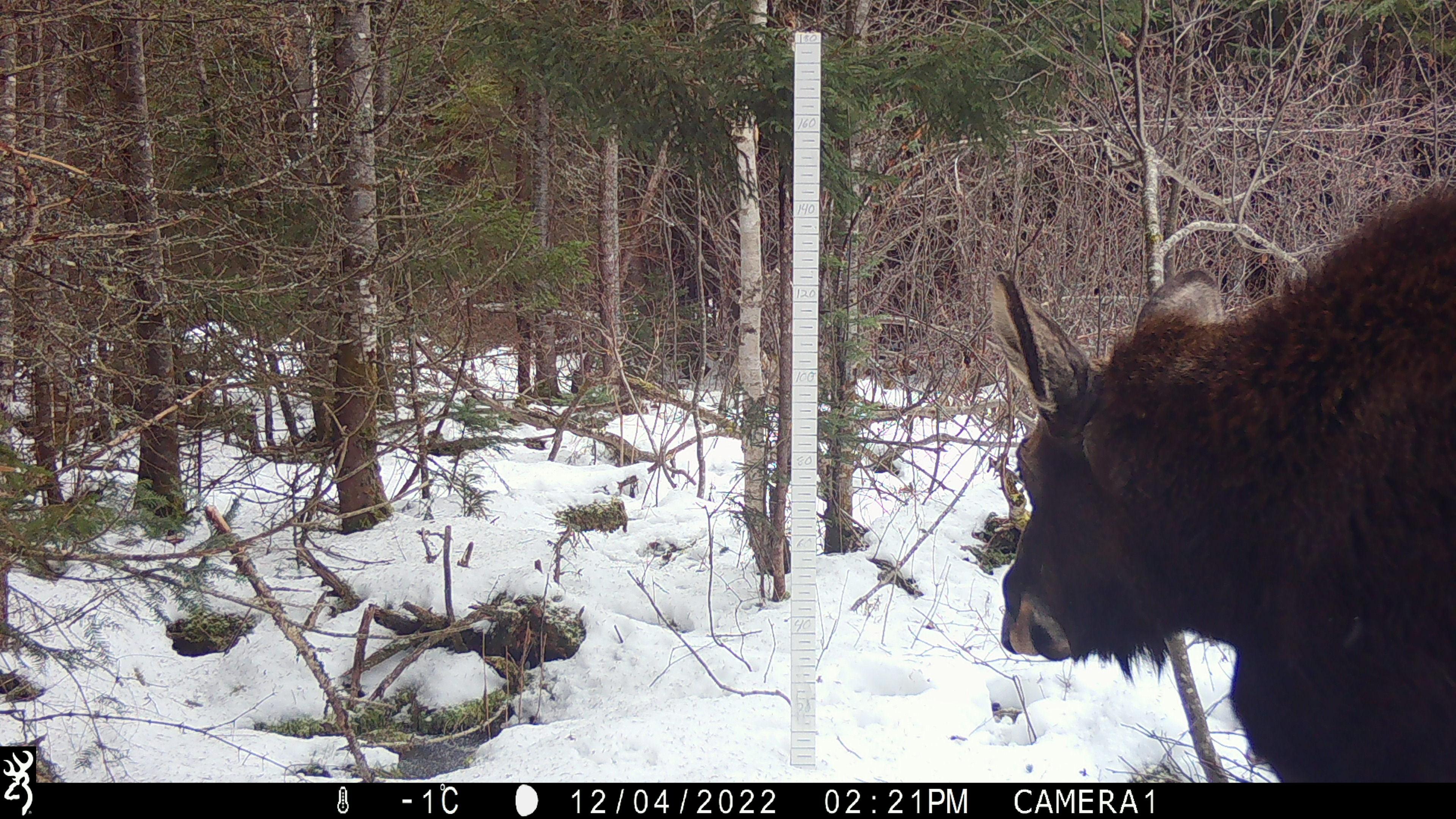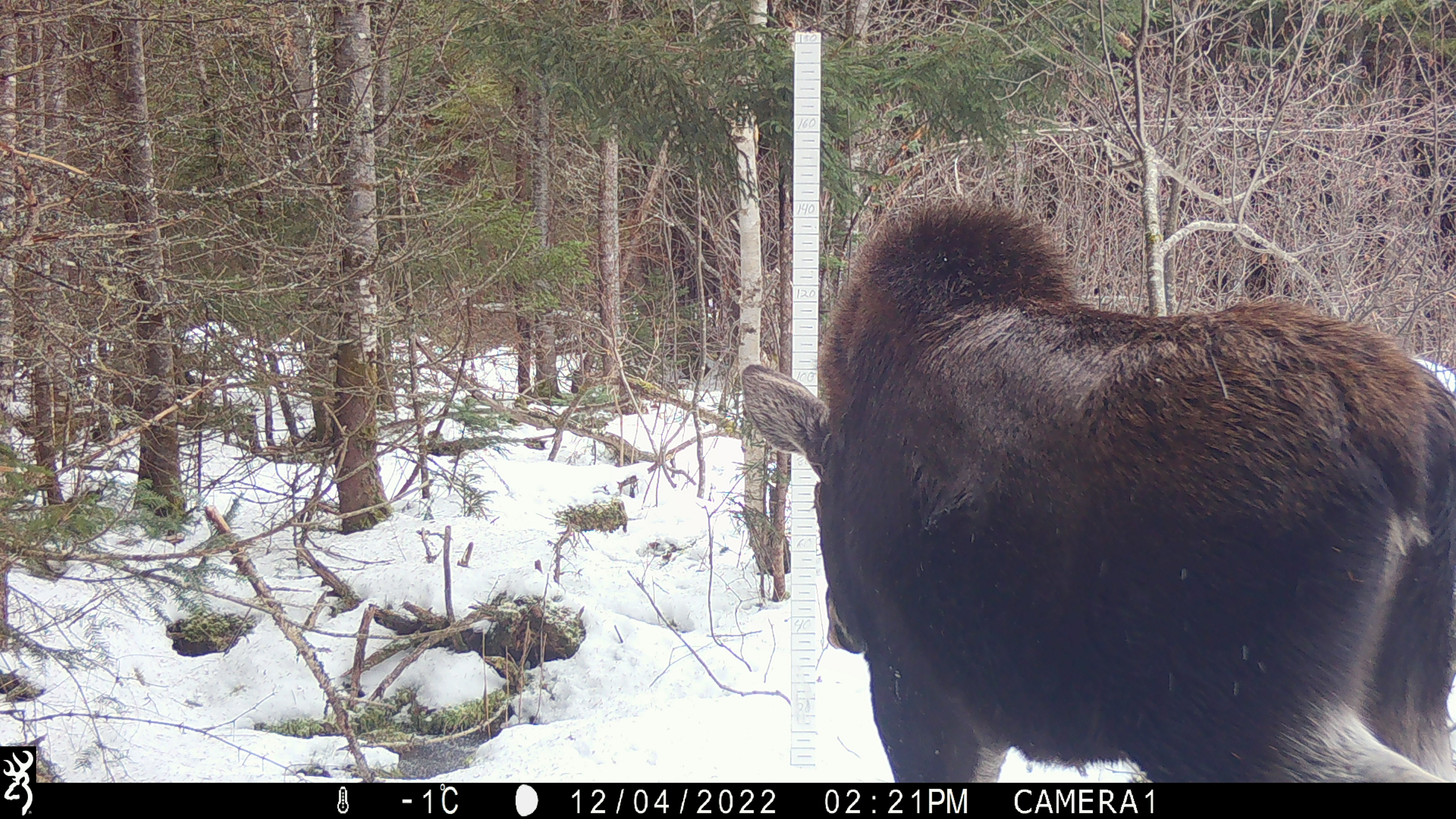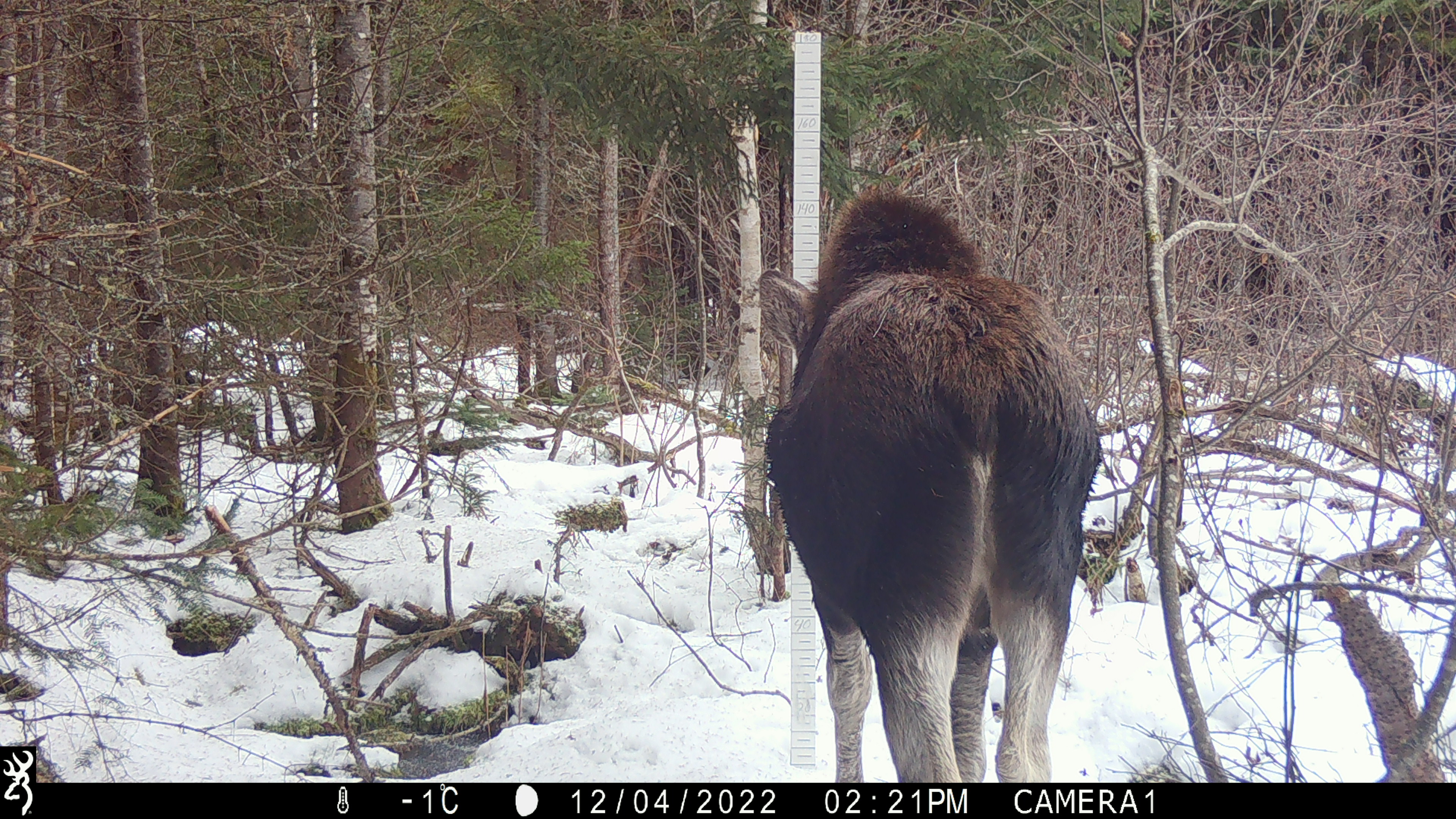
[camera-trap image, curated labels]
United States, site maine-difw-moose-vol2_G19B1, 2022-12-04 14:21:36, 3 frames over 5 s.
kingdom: Animalia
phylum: Chordata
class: Mammalia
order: Artiodactyla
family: Cervidae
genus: Alces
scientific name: Alces alces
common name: moose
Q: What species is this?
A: Moose (Alces alces).